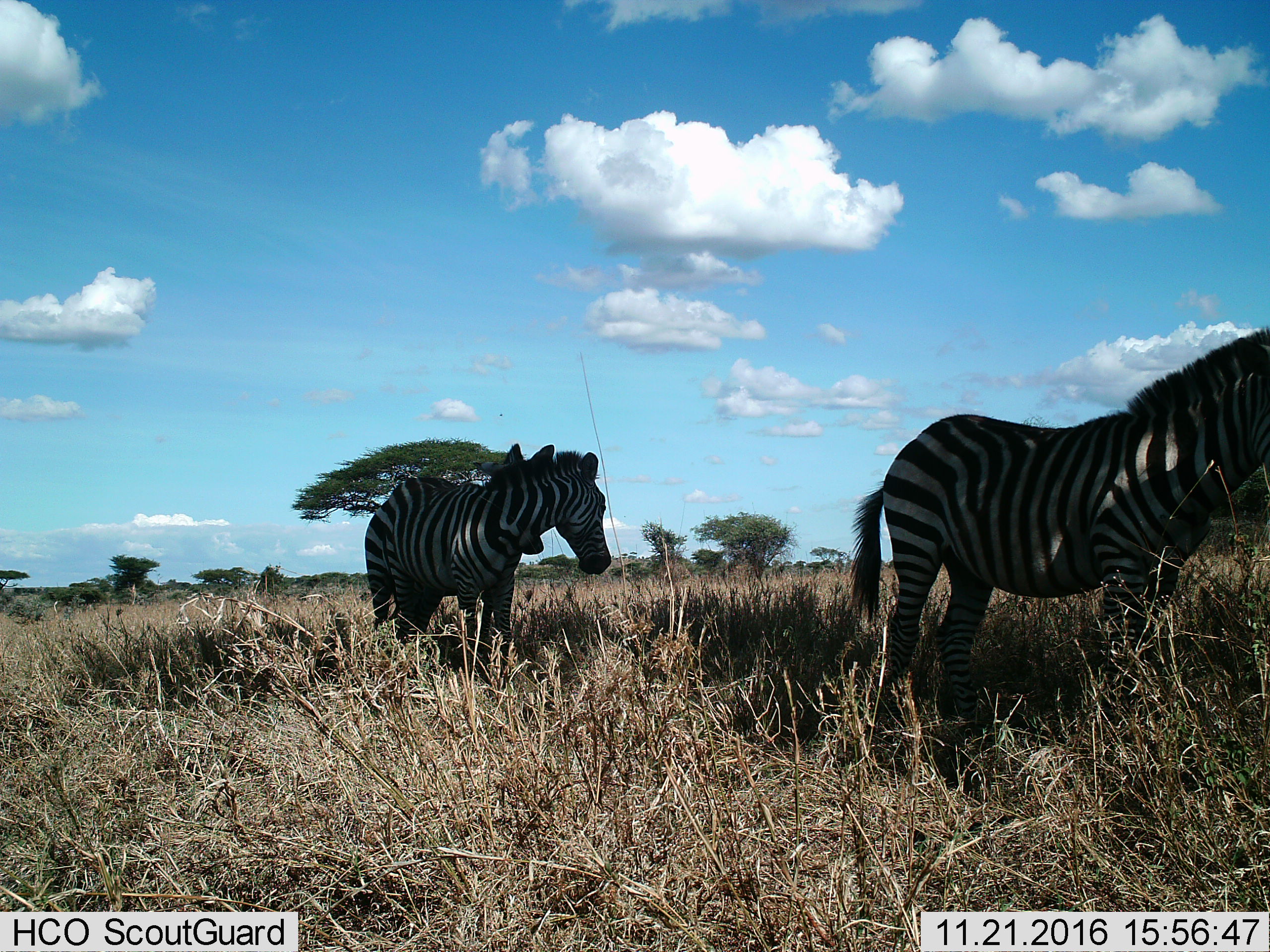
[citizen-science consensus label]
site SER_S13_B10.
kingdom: Animalia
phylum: Chordata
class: Mammalia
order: Perissodactyla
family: Equidae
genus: Equus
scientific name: Equus quagga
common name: plains zebra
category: zebraplains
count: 3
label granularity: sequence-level